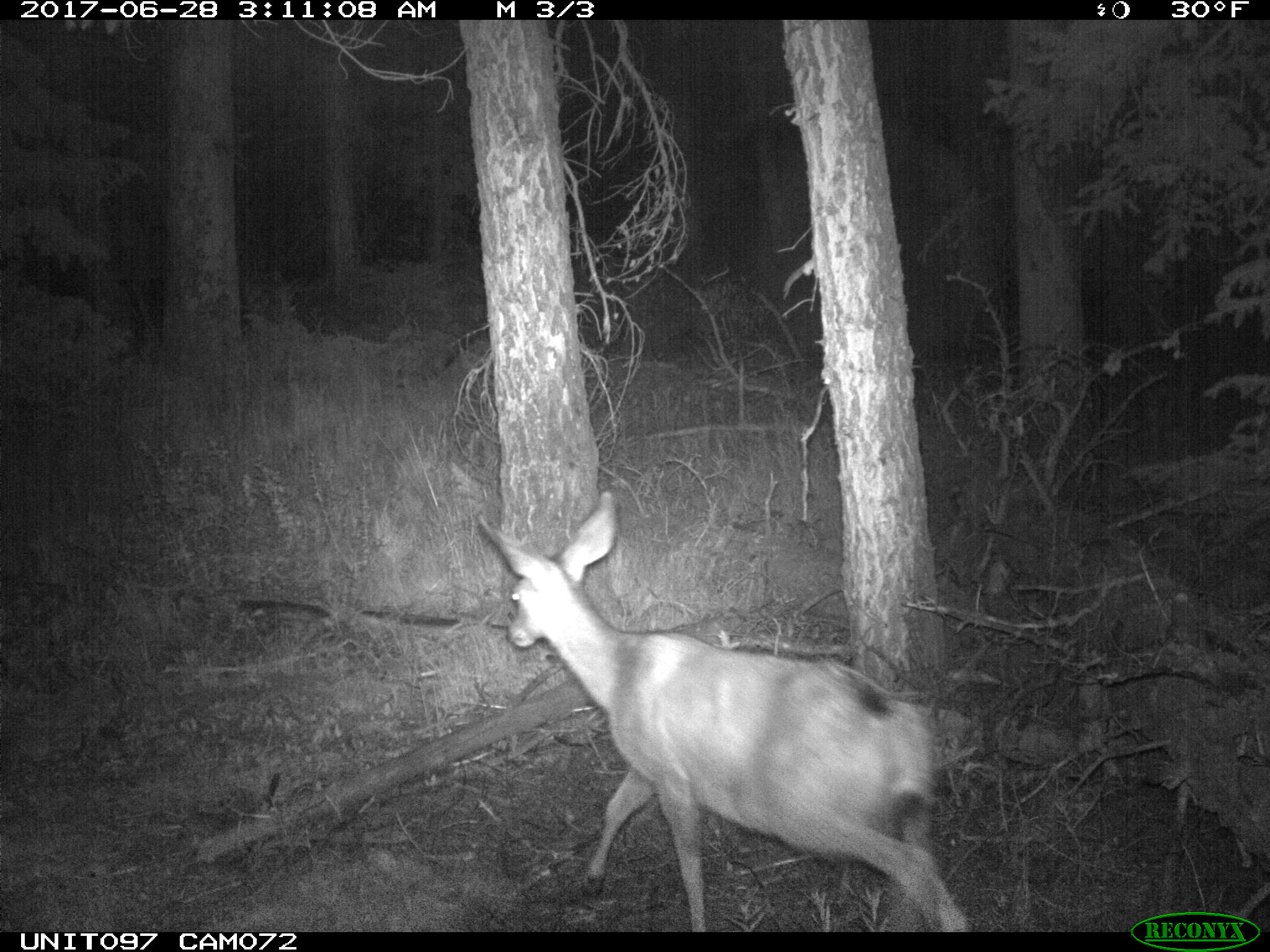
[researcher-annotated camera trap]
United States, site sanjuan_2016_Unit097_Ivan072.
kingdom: Animalia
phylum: Chordata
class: Mammalia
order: Artiodactyla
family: Cervidae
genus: Odocoileus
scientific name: Odocoileus hemionus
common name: mule deer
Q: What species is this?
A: Odocoileus hemionus (mule deer).